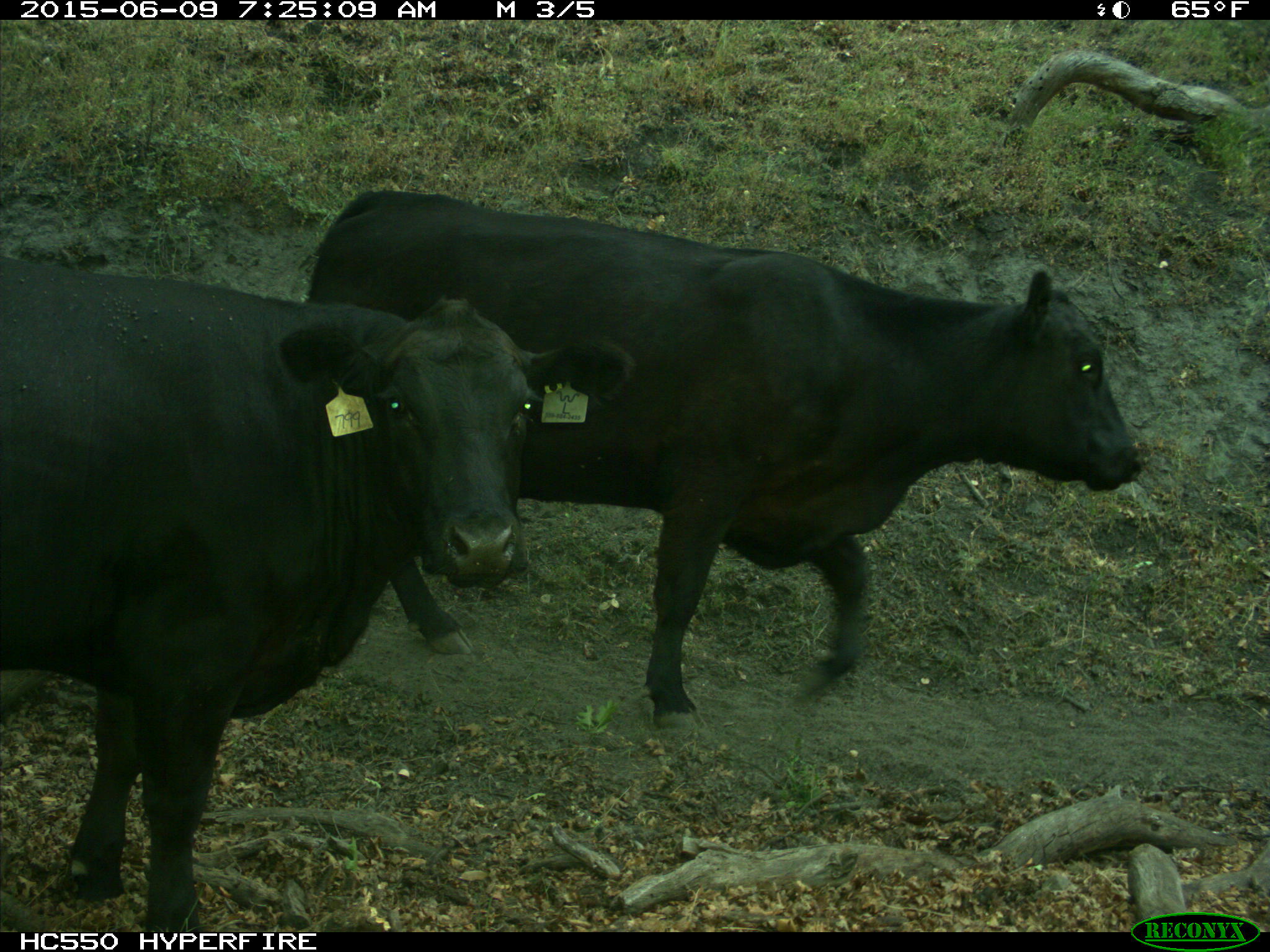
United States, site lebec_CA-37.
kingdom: Animalia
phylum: Chordata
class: Mammalia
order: Artiodactyla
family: Bovidae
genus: Bos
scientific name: Bos taurus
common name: domestic cow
Bos taurus (domestic cow).